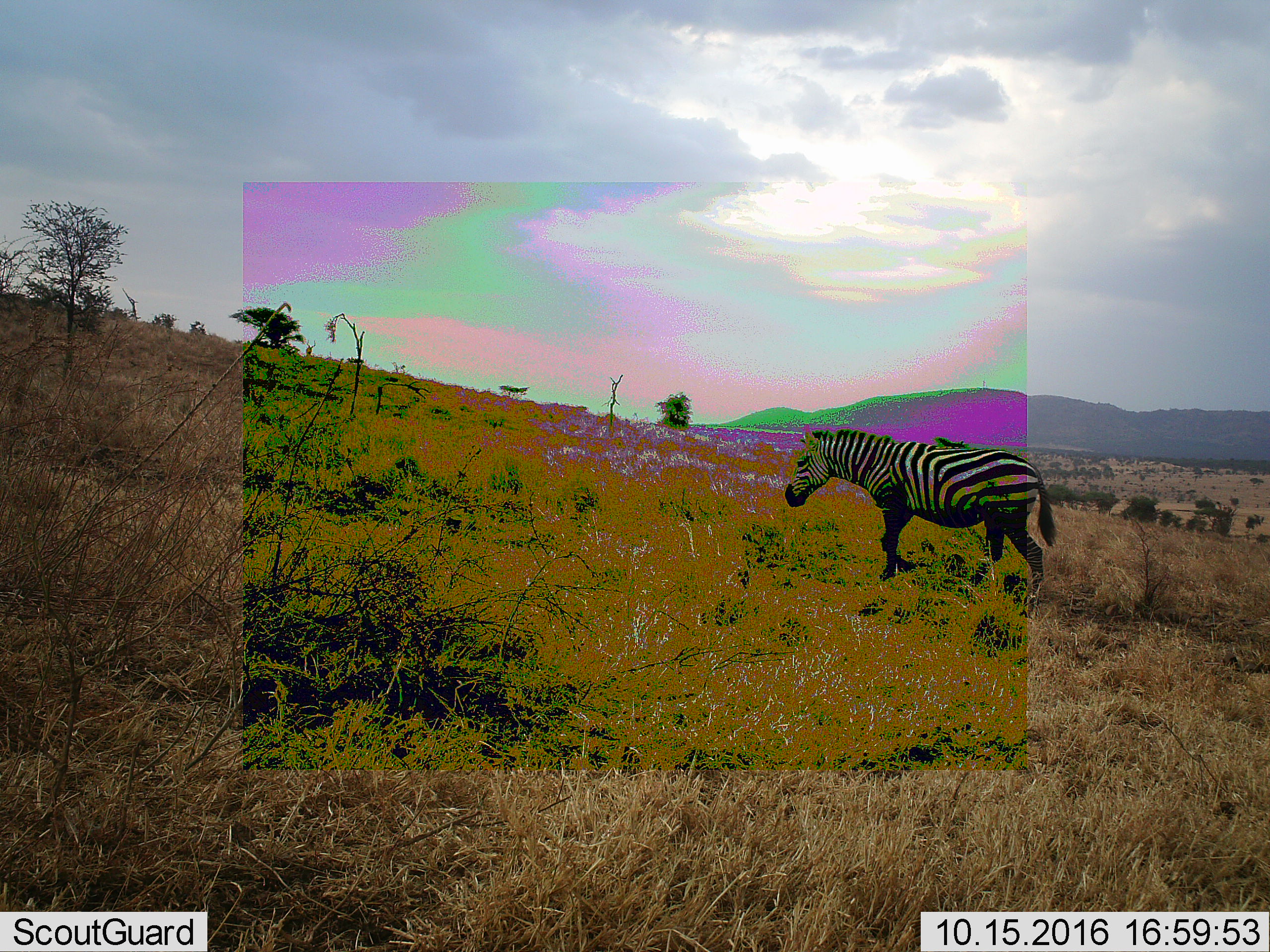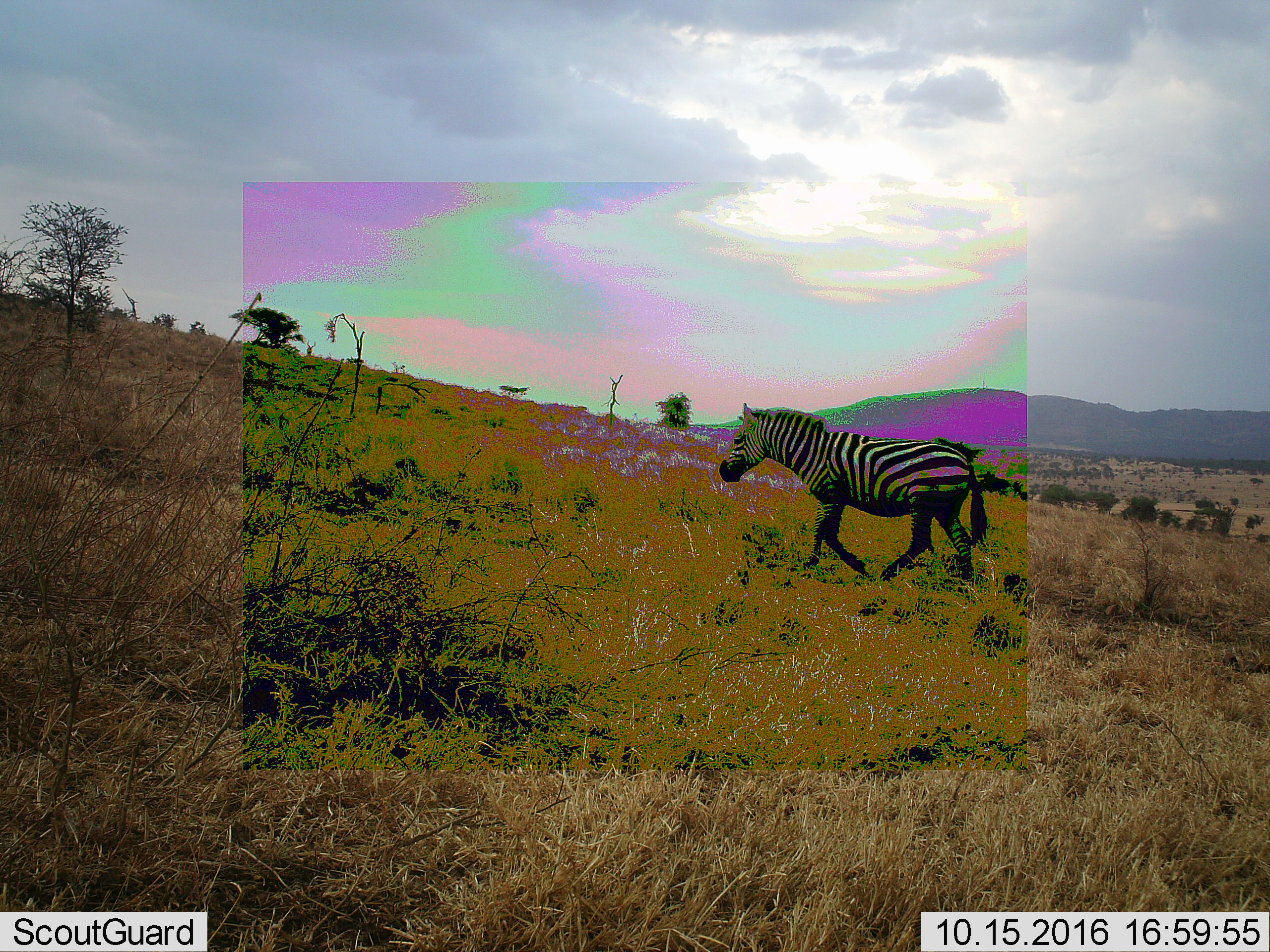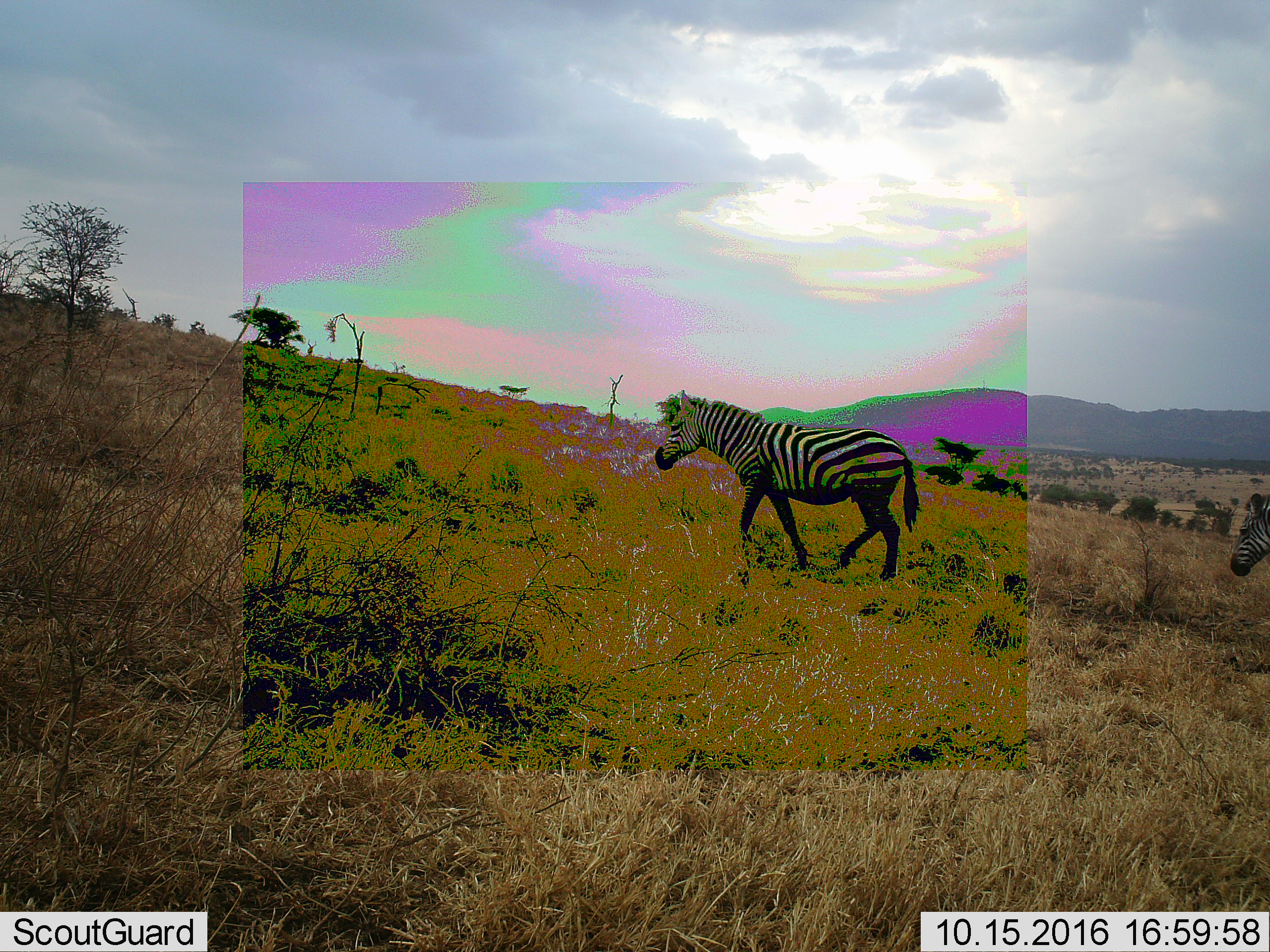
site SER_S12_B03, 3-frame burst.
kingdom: Animalia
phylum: Chordata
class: Mammalia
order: Perissodactyla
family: Equidae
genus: Equus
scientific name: Equus quagga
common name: plains zebra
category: zebraplains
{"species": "zebraplains (plains zebra) (Equus quagga)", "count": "2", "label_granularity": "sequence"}